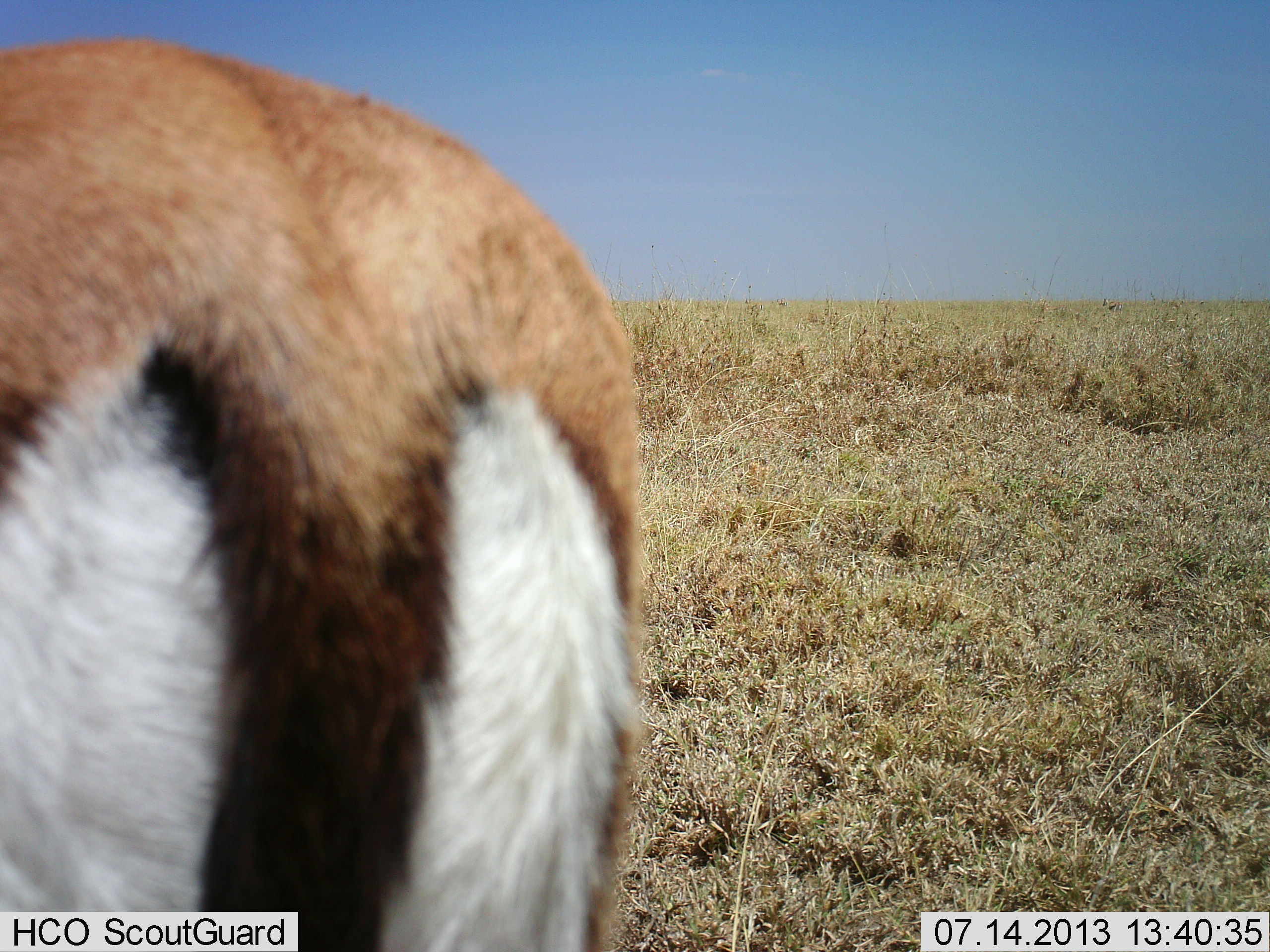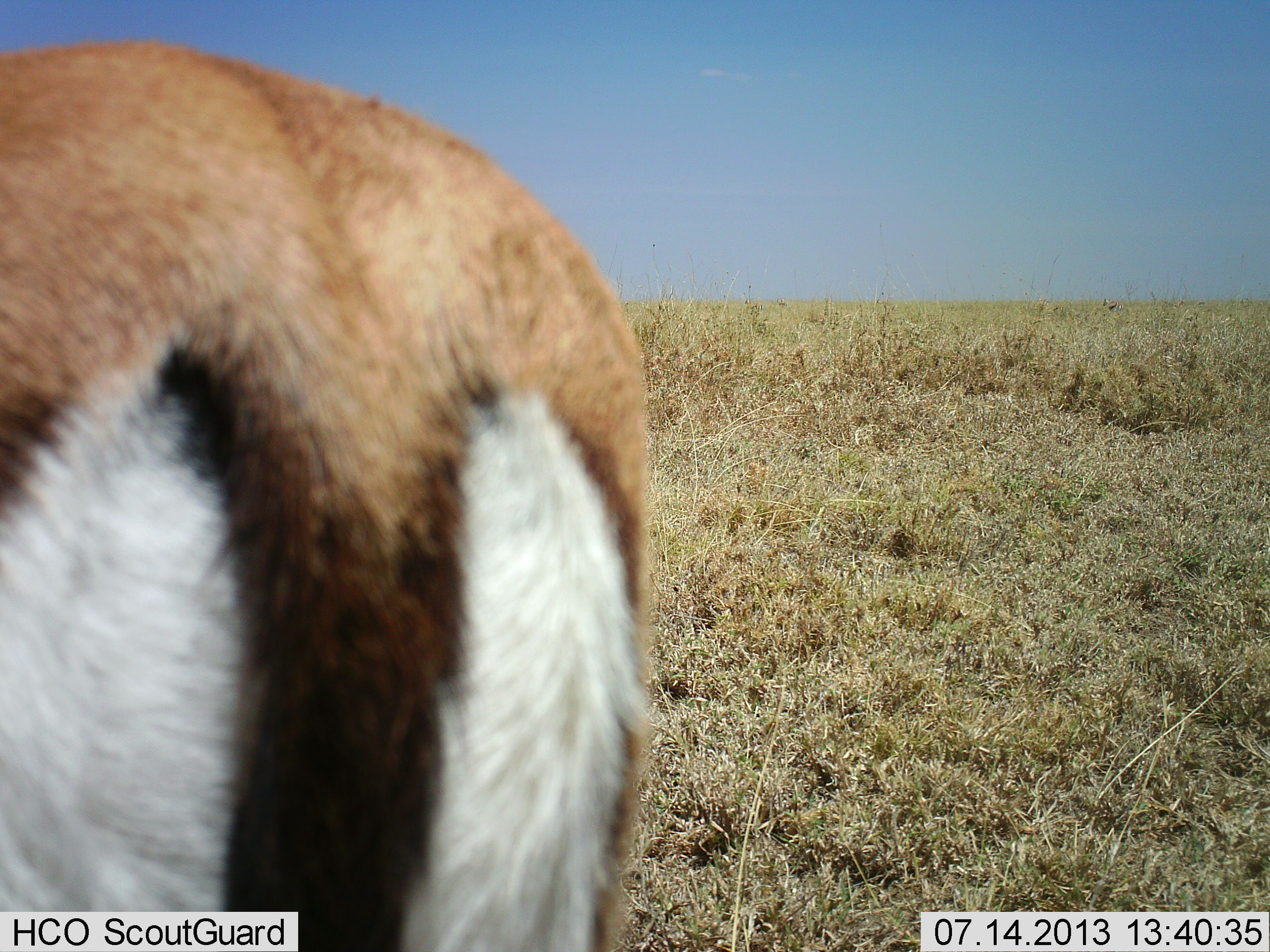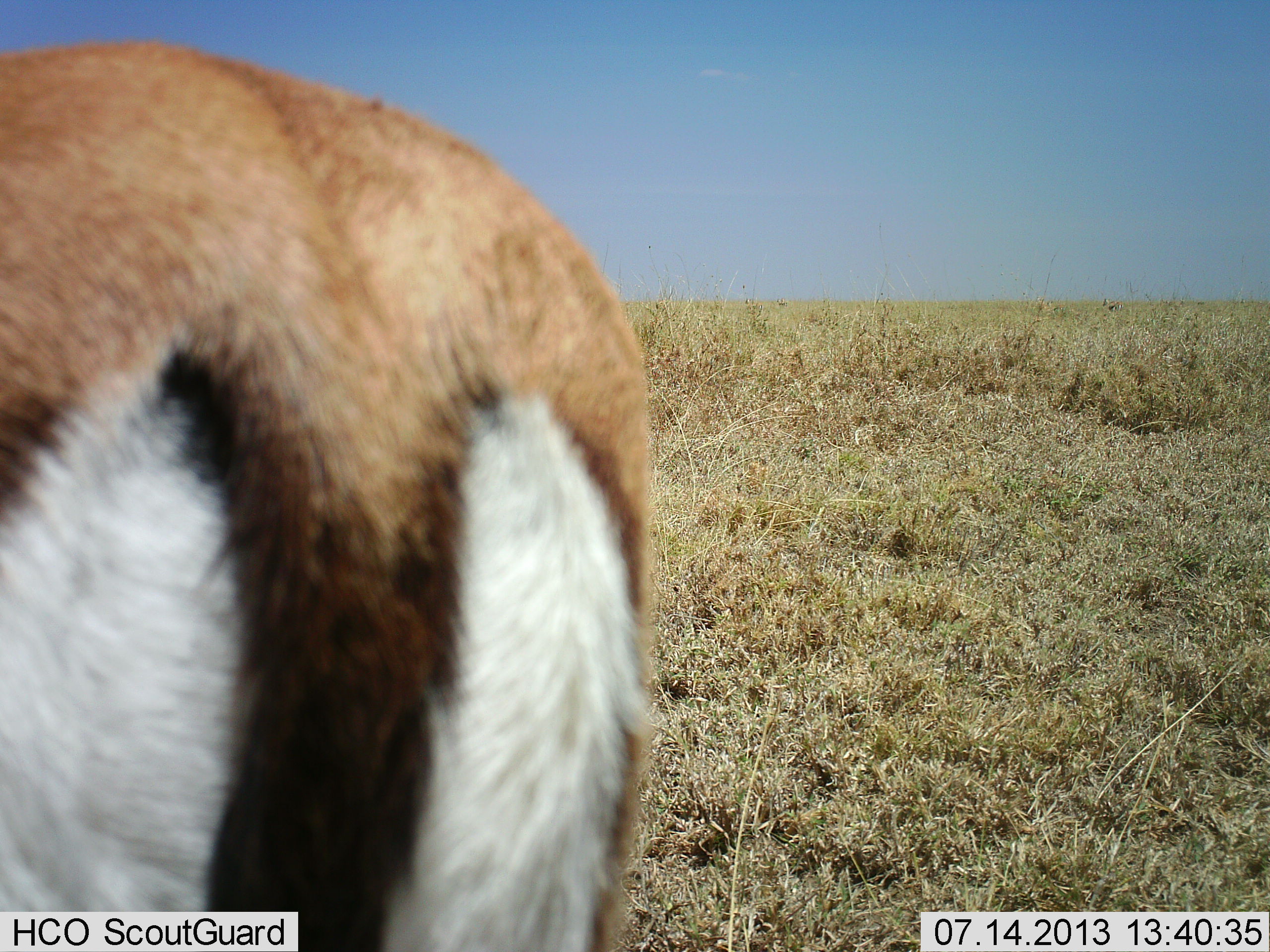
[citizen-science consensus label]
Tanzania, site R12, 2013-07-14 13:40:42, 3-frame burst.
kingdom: Animalia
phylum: Chordata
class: Mammalia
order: Artiodactyla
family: Bovidae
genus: Eudorcas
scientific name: Eudorcas thomsonii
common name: thomson's gazelle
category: gazellethomsons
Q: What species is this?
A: Gazellethomsons (thomson's gazelle) (Eudorcas thomsonii).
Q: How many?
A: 1.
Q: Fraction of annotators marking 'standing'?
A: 100%.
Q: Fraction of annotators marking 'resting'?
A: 0%.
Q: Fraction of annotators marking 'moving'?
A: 6%.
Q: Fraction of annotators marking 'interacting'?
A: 6%.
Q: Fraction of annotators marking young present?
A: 0%.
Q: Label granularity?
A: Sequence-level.